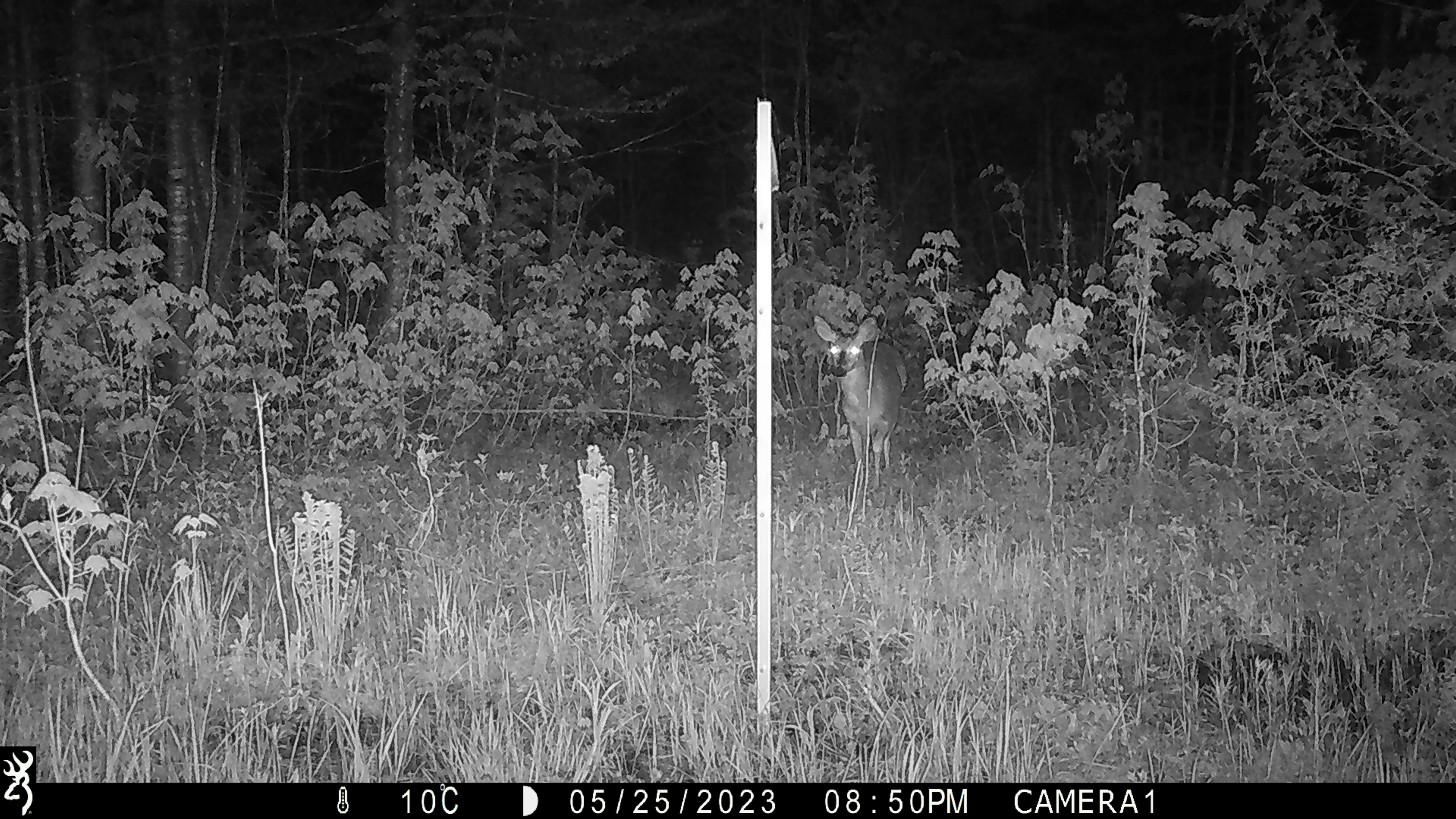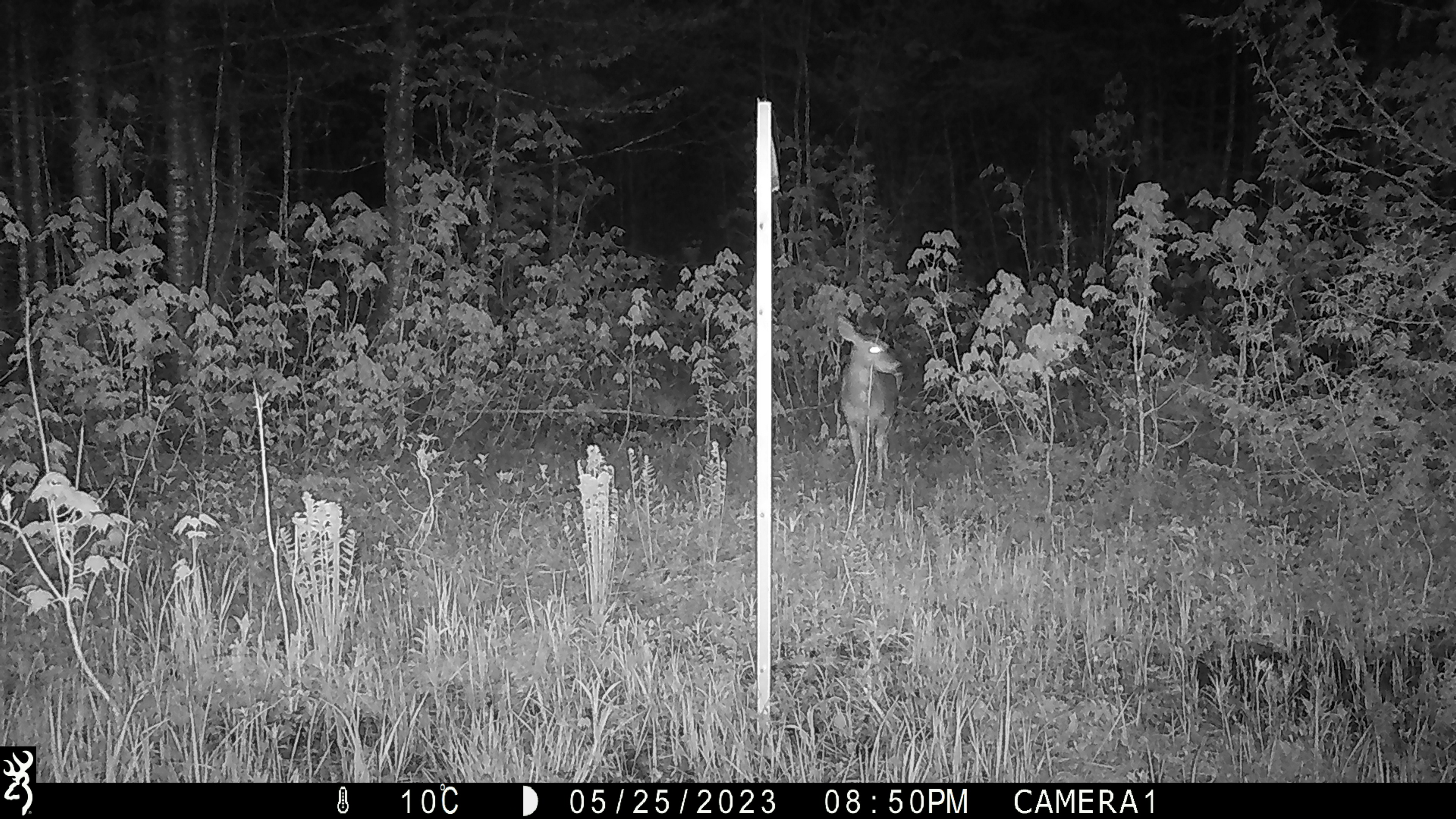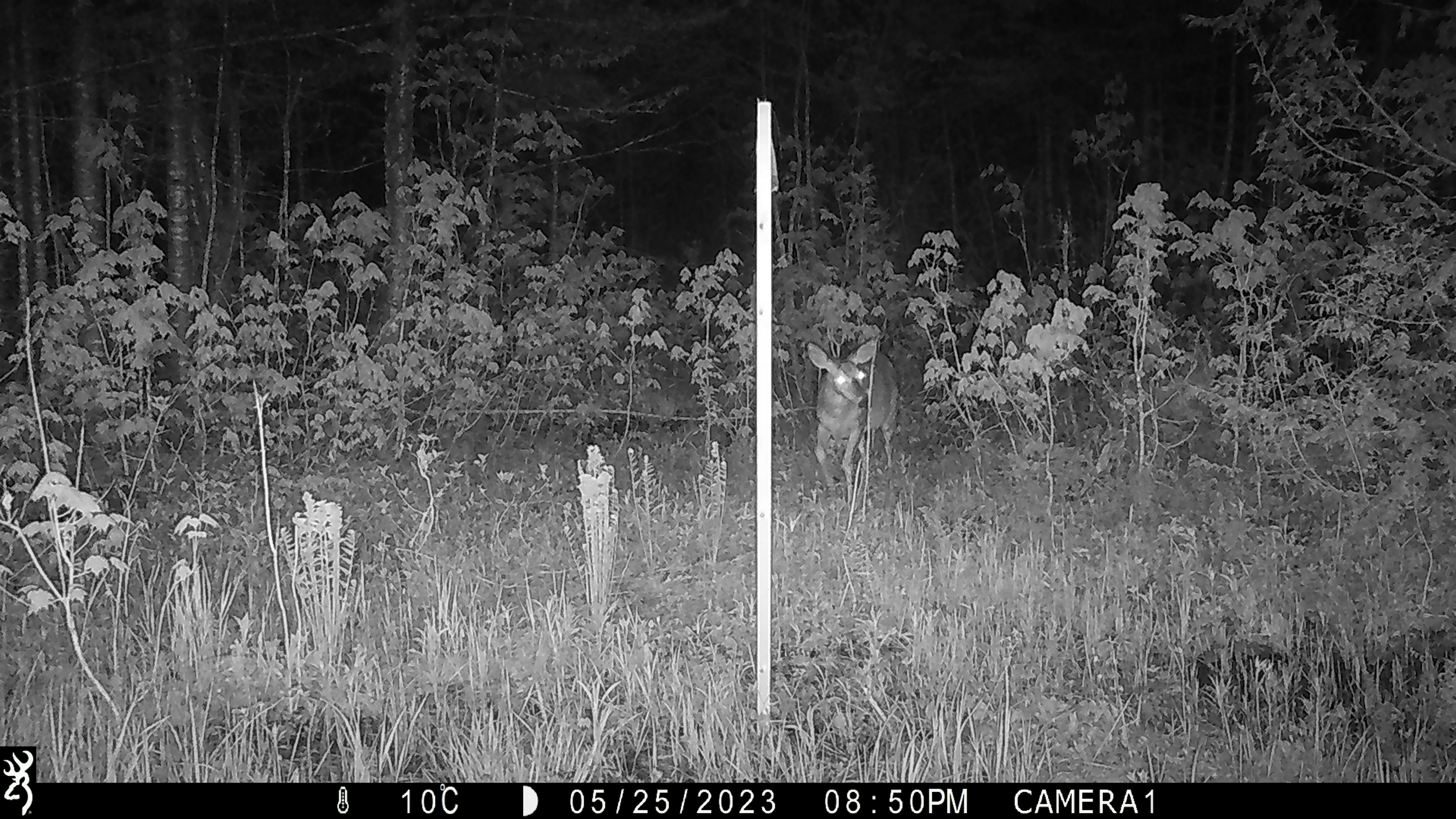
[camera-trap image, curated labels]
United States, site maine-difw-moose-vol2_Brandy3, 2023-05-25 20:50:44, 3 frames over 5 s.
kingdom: Animalia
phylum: Chordata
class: Mammalia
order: Artiodactyla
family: Cervidae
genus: Odocoileus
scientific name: Odocoileus virginianus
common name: white-tailed deer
White-tailed deer (Odocoileus virginianus).